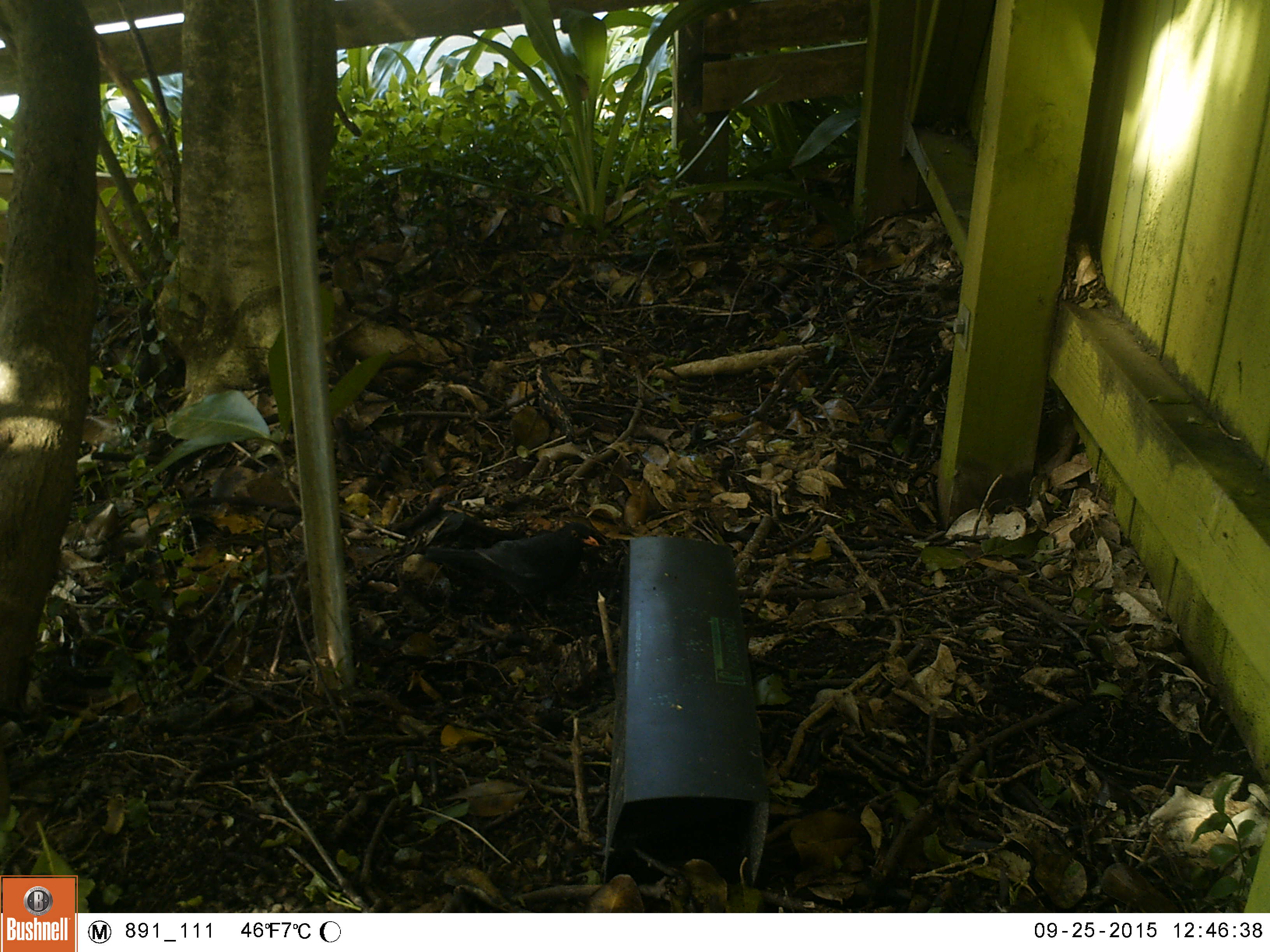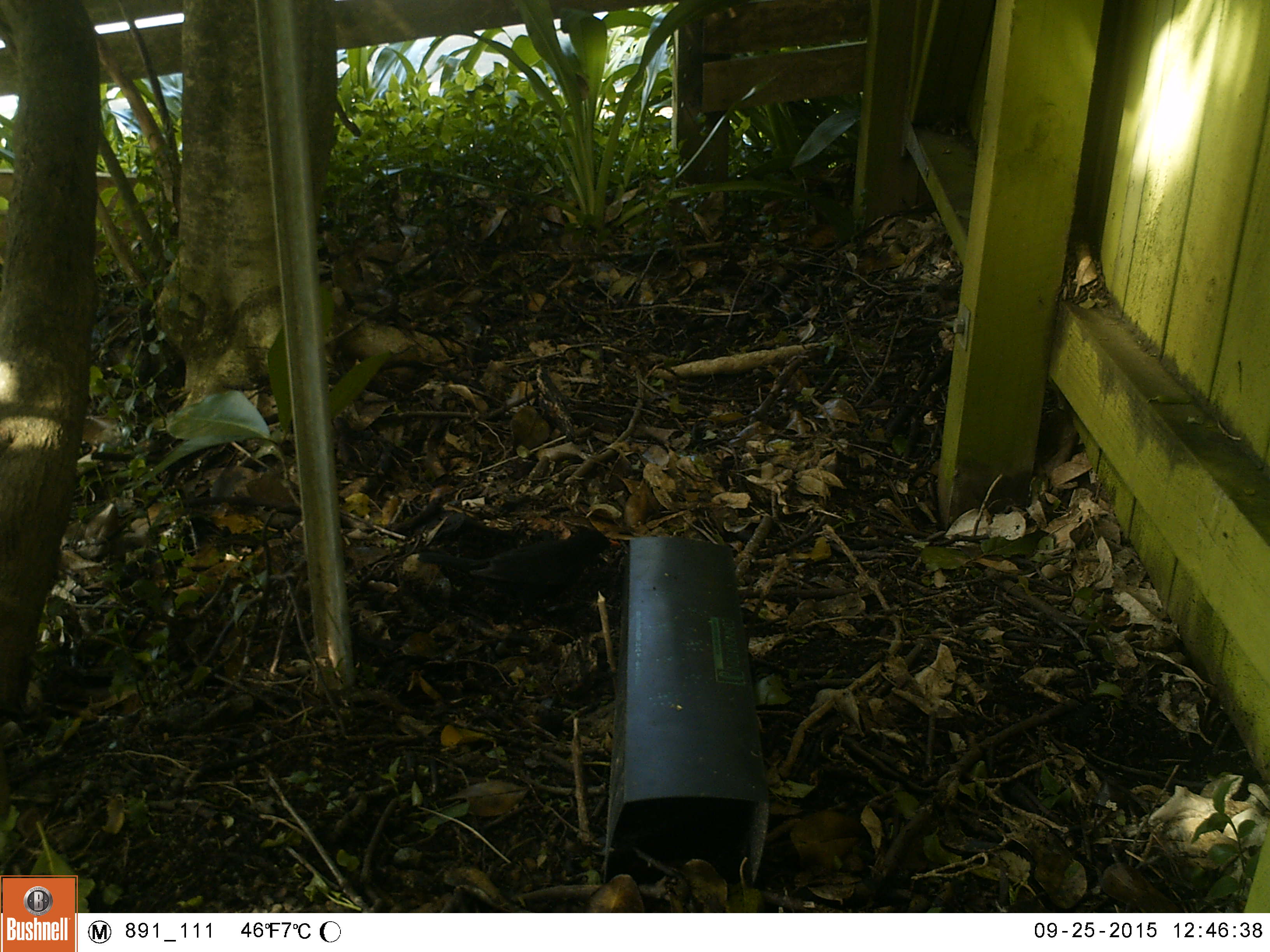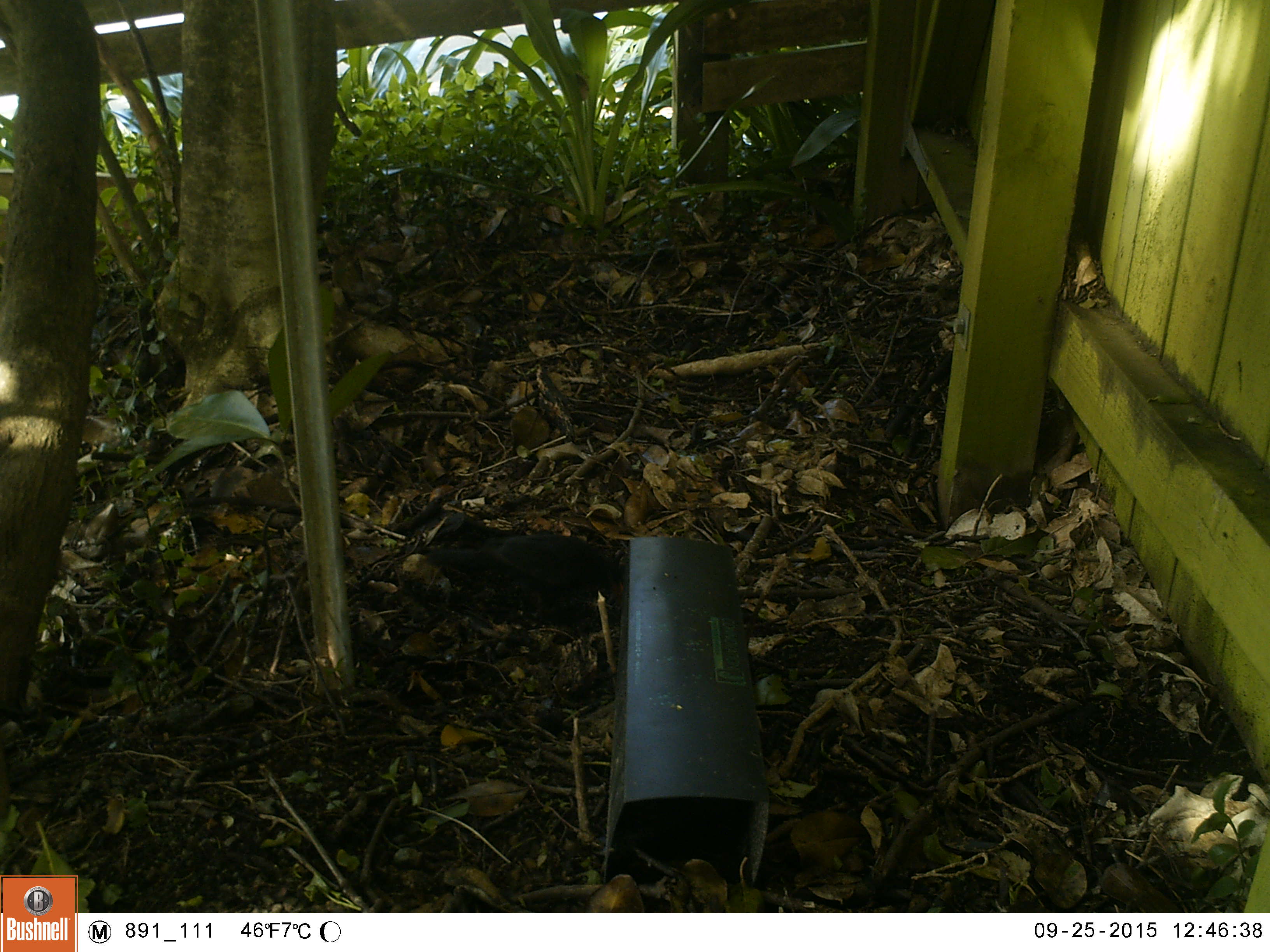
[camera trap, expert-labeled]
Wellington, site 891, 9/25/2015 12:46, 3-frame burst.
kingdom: Animalia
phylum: Chordata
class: Aves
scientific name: Aves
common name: bird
Bird (Aves).